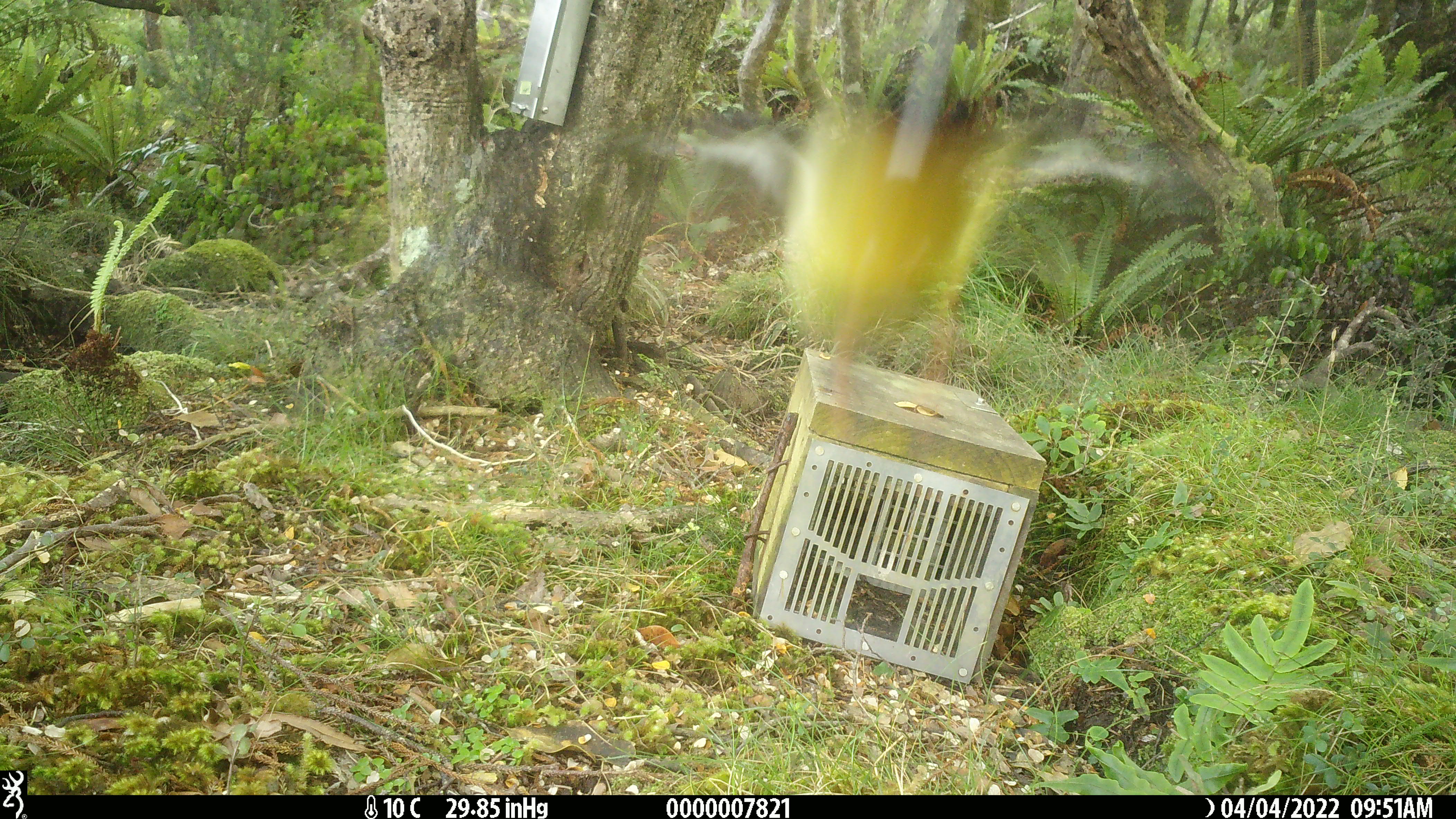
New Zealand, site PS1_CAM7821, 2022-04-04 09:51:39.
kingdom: Animalia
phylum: Chordata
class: Aves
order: Passeriformes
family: Petroicidae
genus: Petroica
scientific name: Petroica macrocephala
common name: tomtit